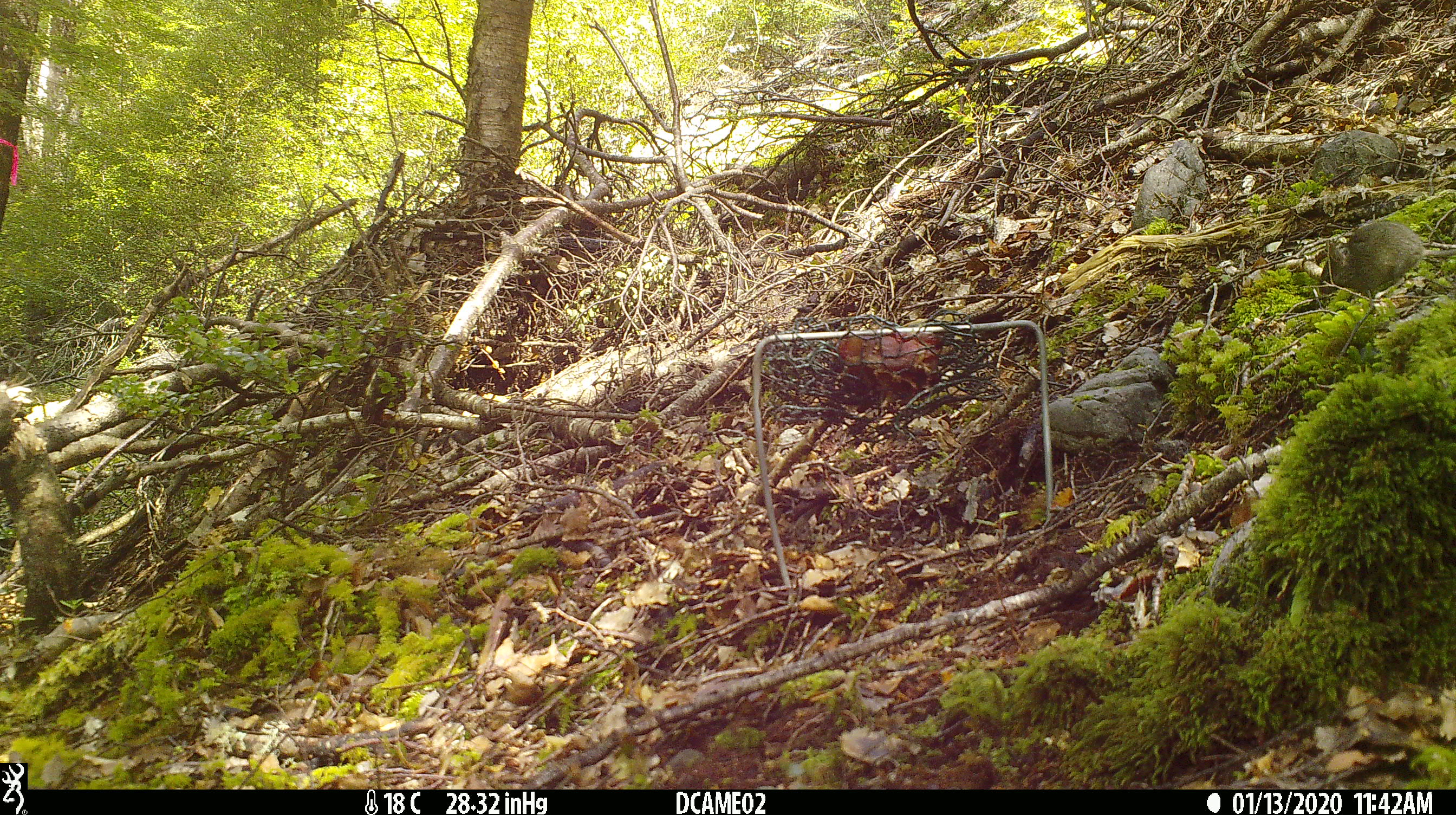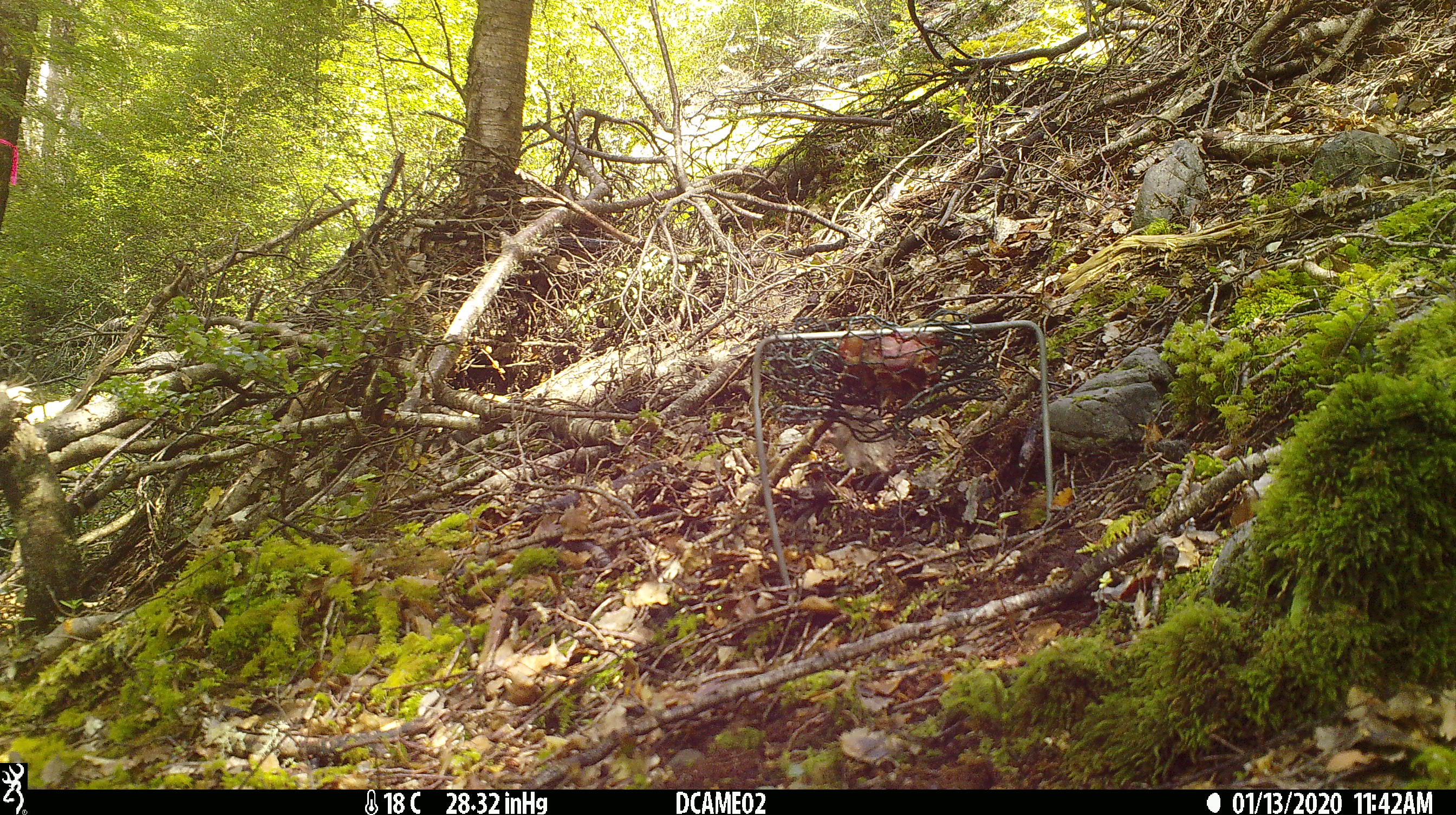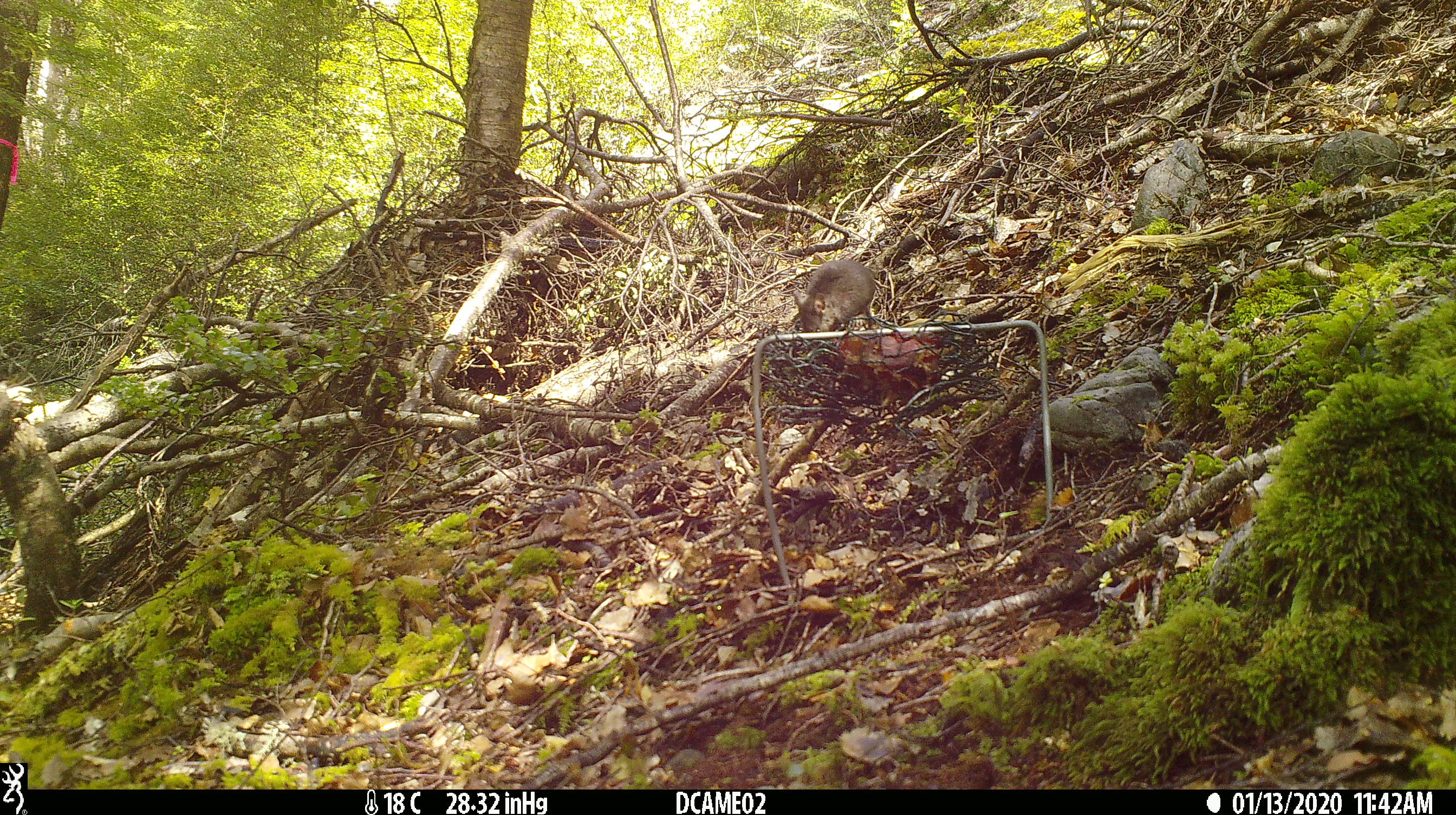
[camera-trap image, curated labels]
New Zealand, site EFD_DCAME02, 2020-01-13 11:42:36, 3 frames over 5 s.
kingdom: Animalia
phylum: Chordata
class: Mammalia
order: Rodentia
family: Muridae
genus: Mus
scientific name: Mus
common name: mouse